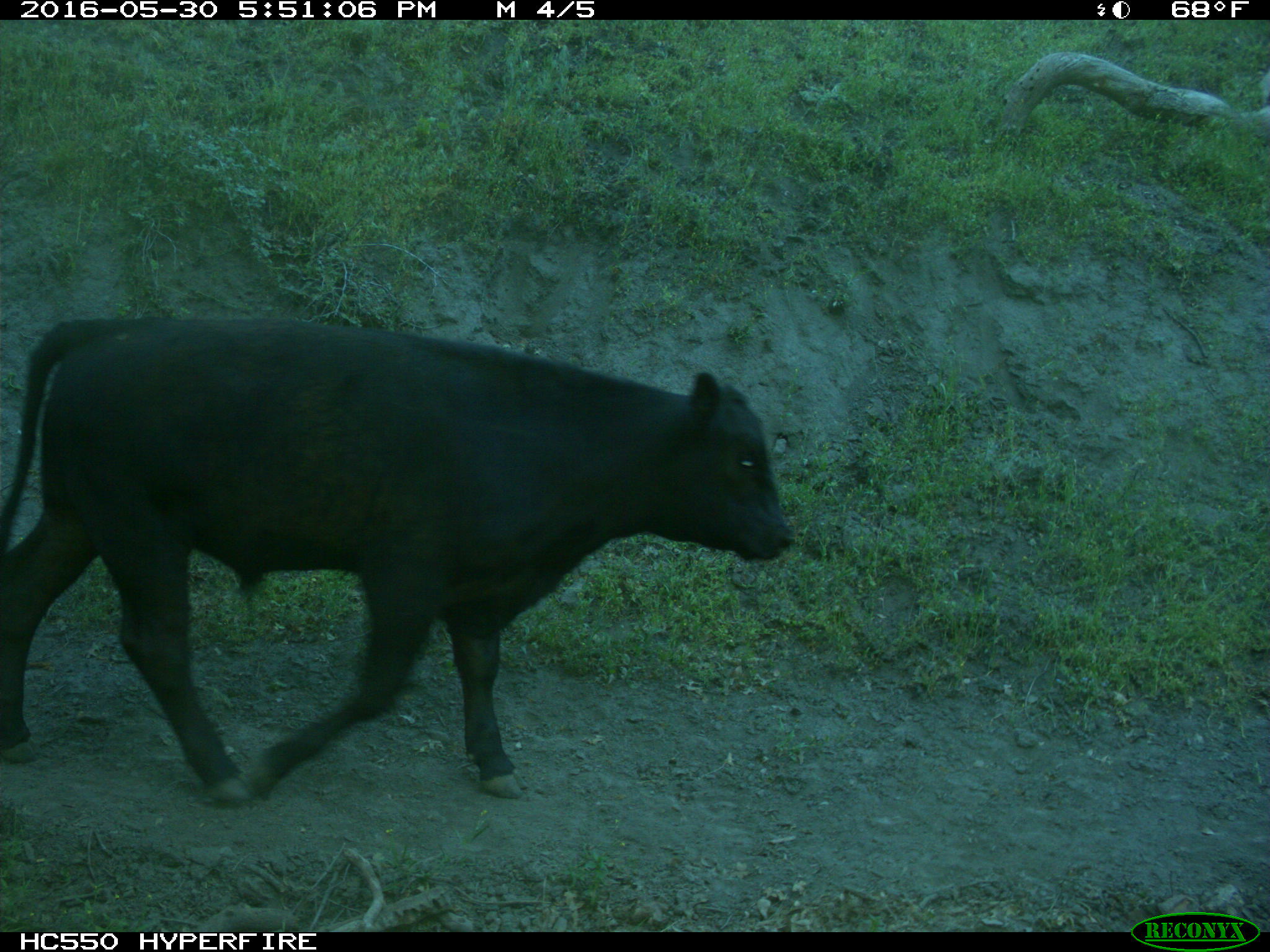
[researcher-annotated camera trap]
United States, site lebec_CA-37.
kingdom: Animalia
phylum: Chordata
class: Mammalia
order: Artiodactyla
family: Bovidae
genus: Bos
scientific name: Bos taurus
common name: domestic cow